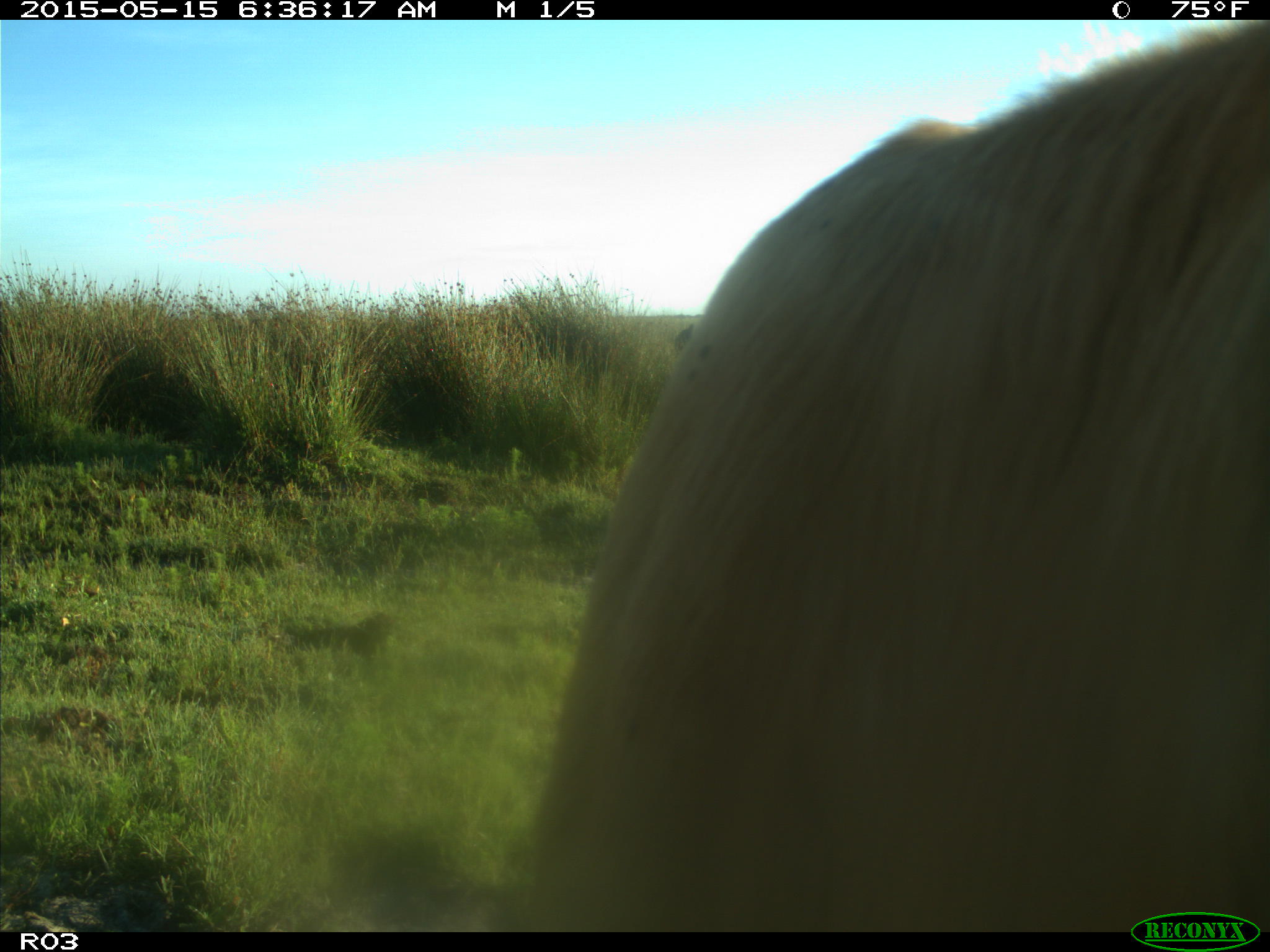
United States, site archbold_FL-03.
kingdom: Animalia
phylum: Chordata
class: Mammalia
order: Artiodactyla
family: Bovidae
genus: Bos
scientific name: Bos taurus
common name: domestic cow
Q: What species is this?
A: Bos taurus (domestic cow).